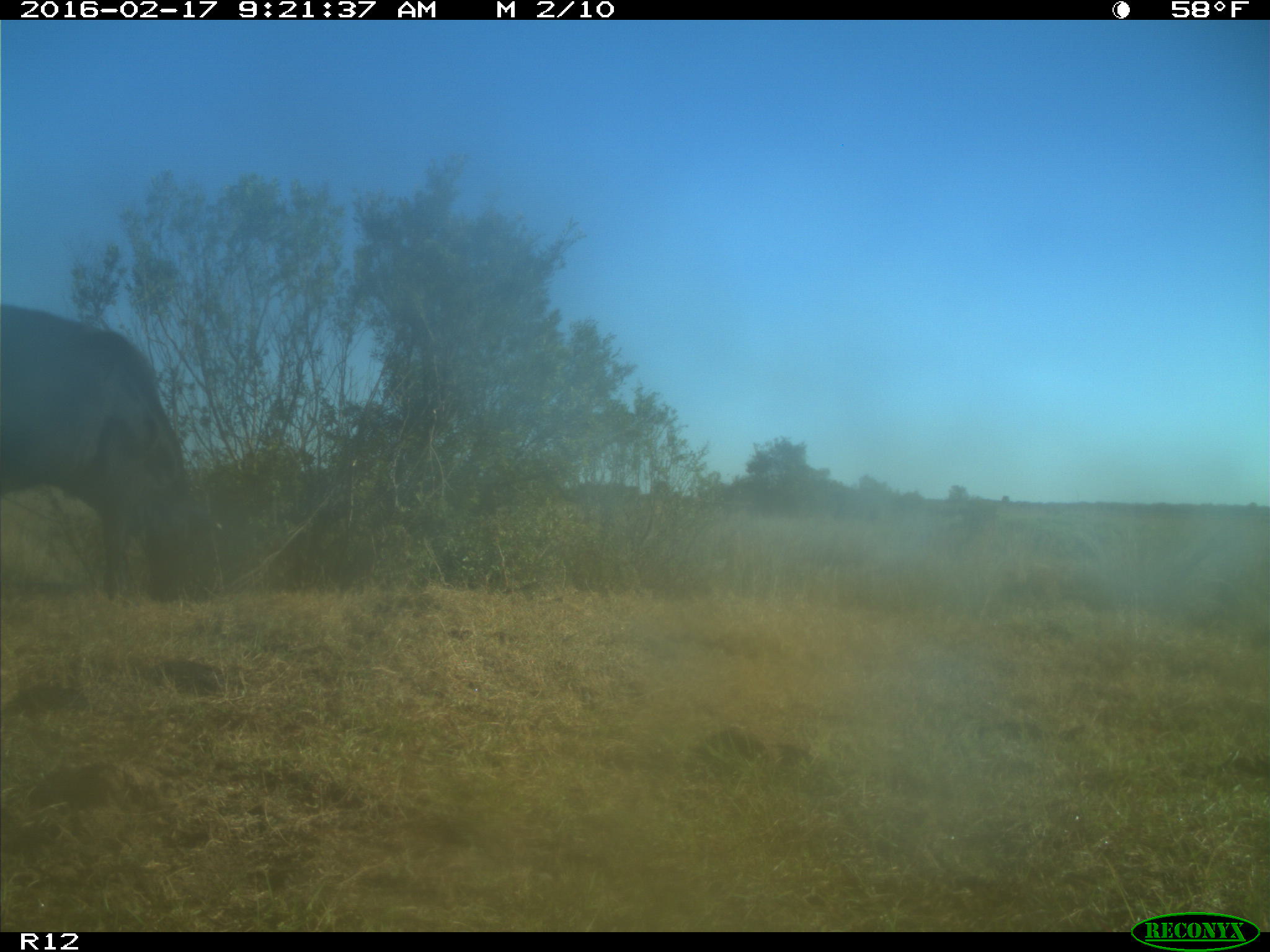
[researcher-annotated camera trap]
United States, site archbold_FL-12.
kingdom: Animalia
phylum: Chordata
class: Mammalia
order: Artiodactyla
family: Bovidae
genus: Bos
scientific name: Bos taurus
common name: domestic cow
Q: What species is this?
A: Bos taurus (domestic cow).